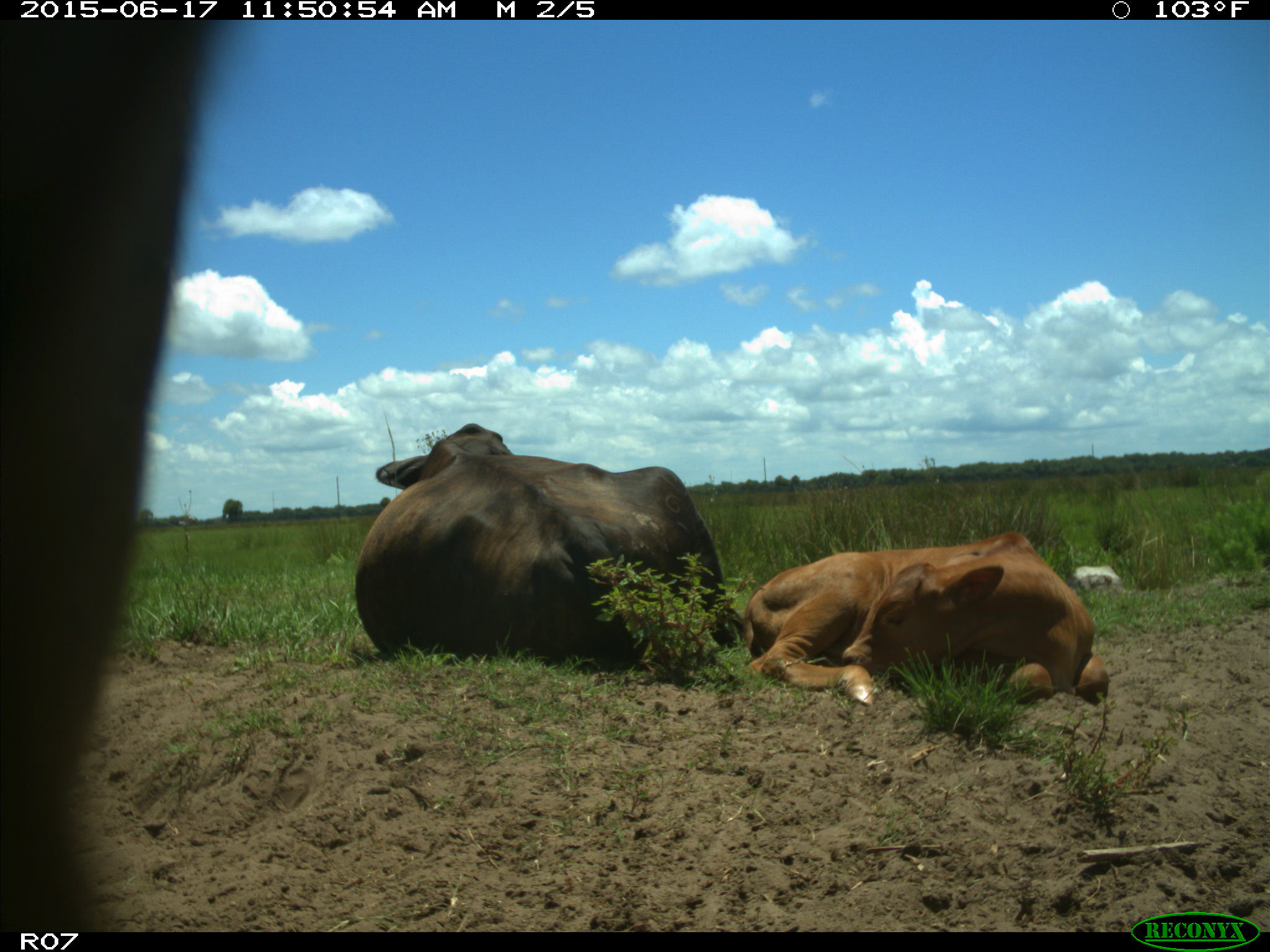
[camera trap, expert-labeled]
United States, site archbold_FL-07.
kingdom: Animalia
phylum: Chordata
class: Mammalia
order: Artiodactyla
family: Bovidae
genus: Bos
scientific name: Bos taurus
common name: domestic cow